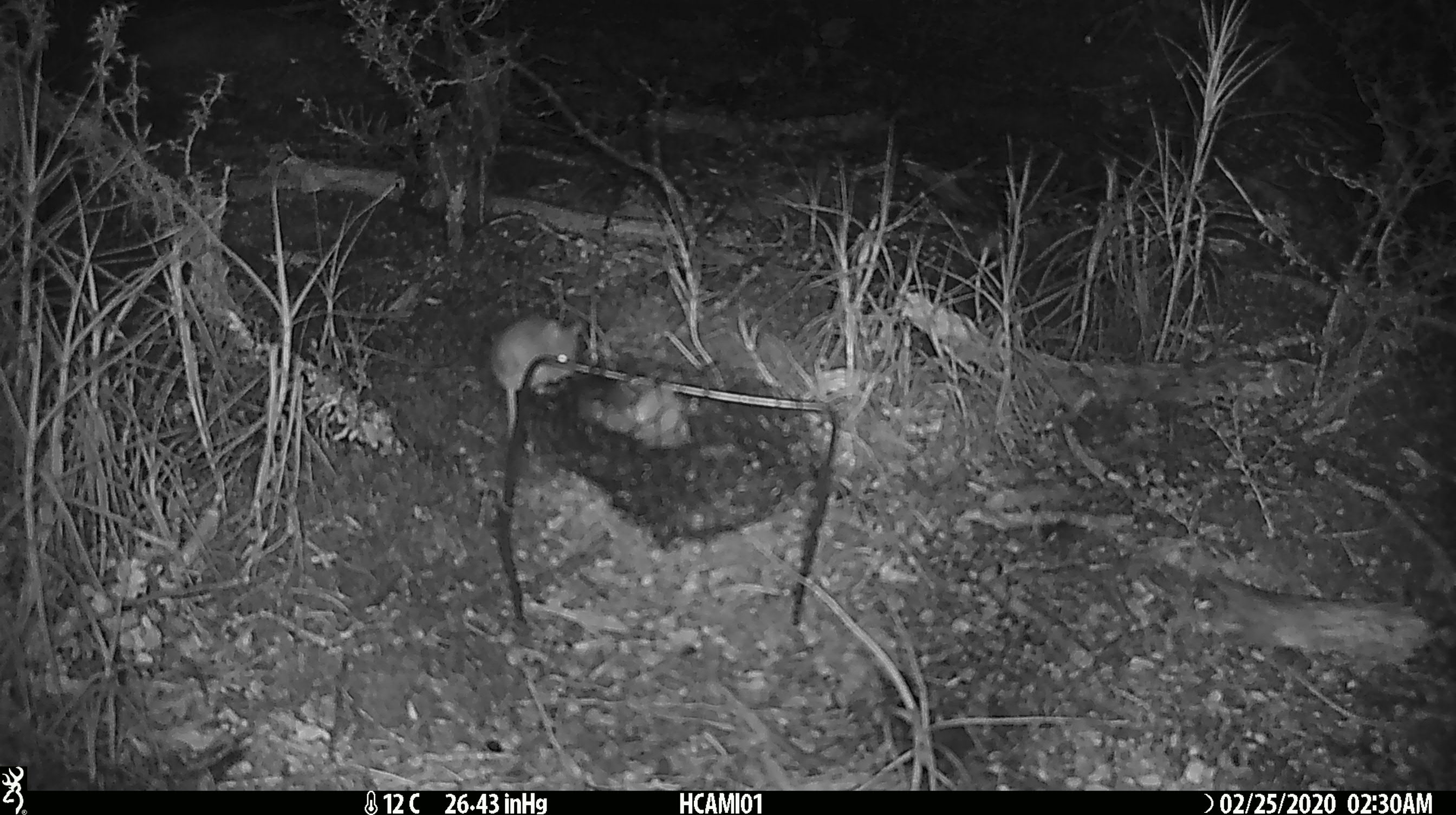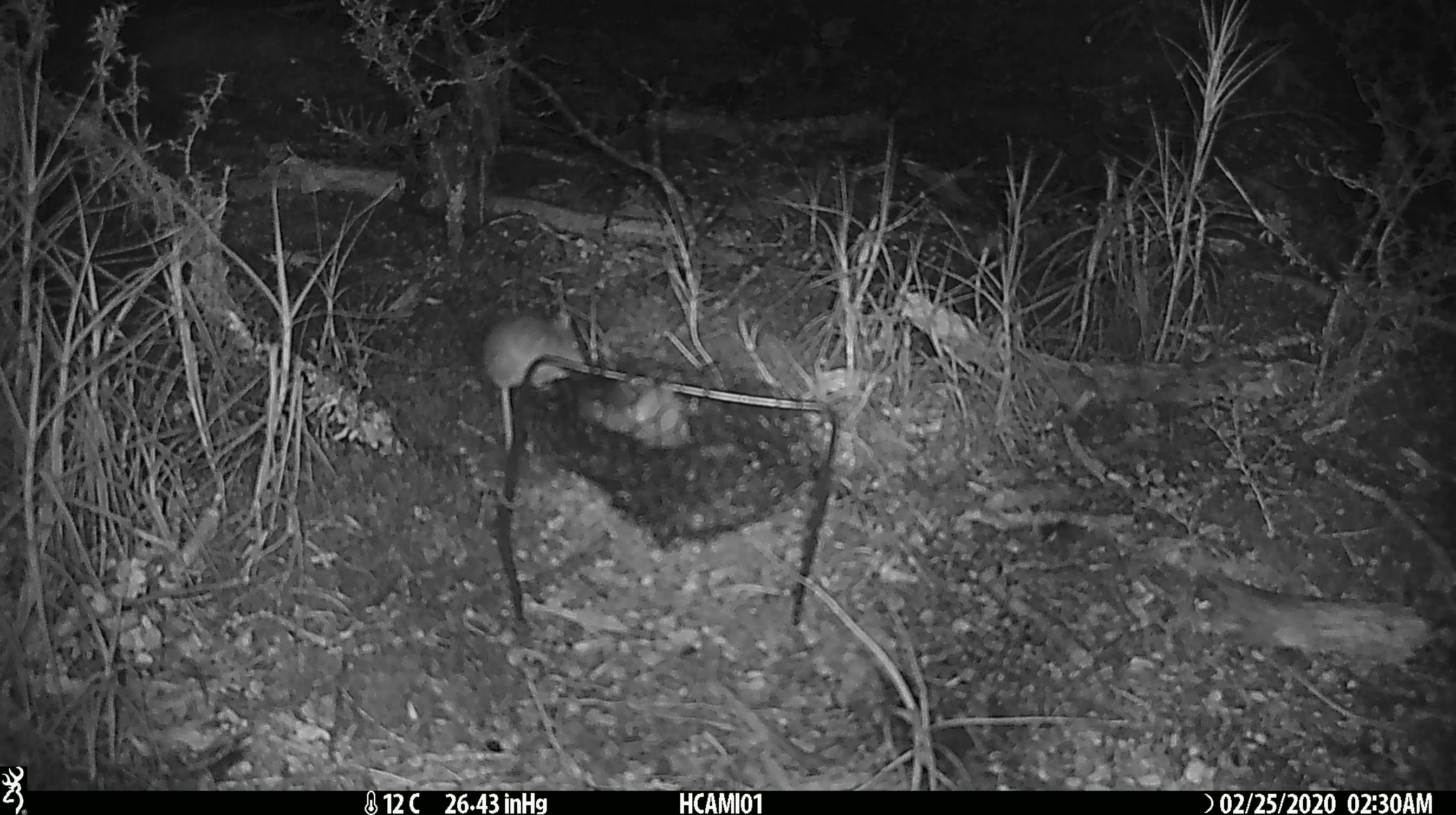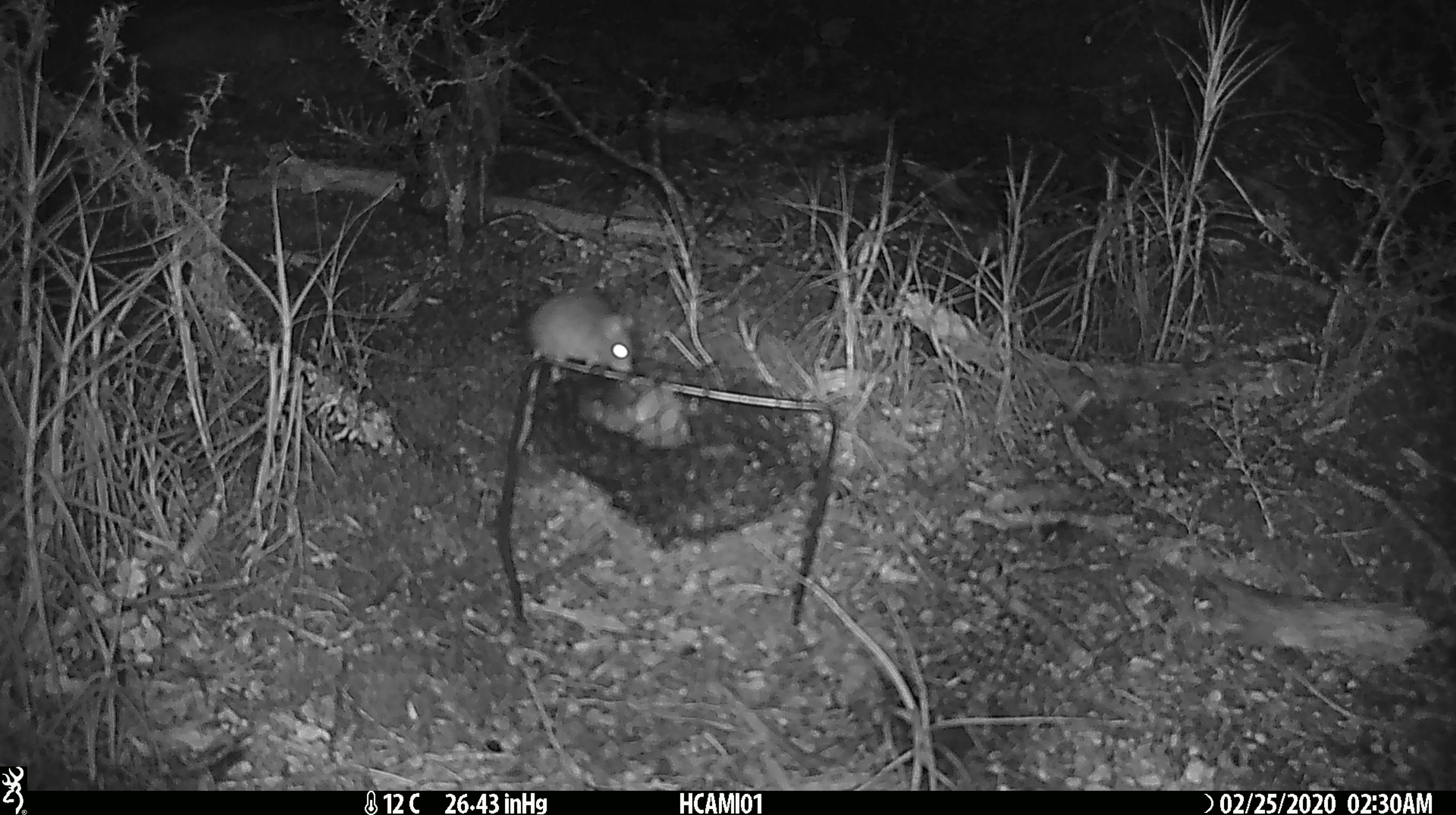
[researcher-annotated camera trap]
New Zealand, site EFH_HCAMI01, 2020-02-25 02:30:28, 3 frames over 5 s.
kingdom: Animalia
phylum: Chordata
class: Mammalia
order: Rodentia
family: Muridae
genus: Mus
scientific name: Mus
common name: mouse